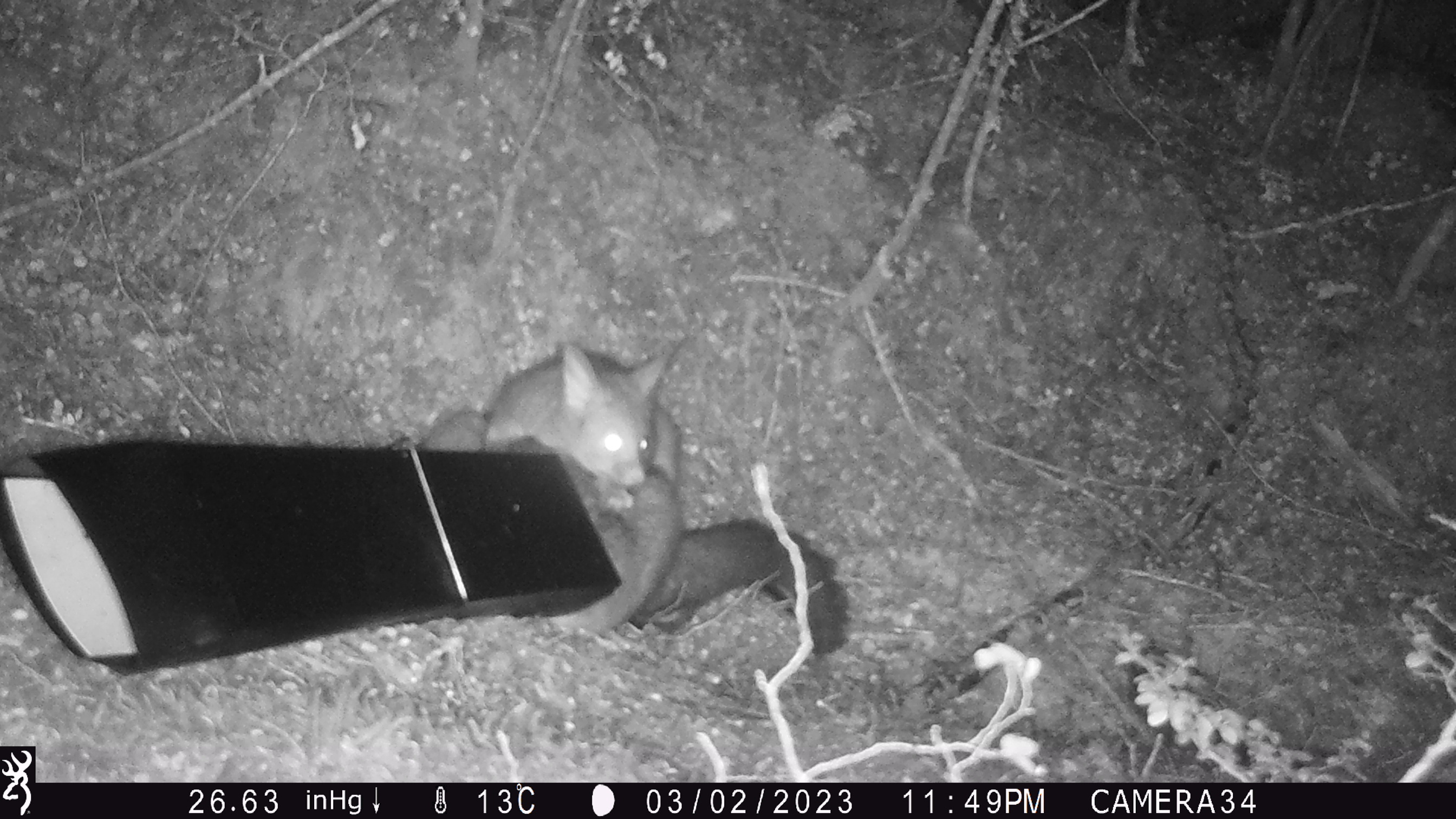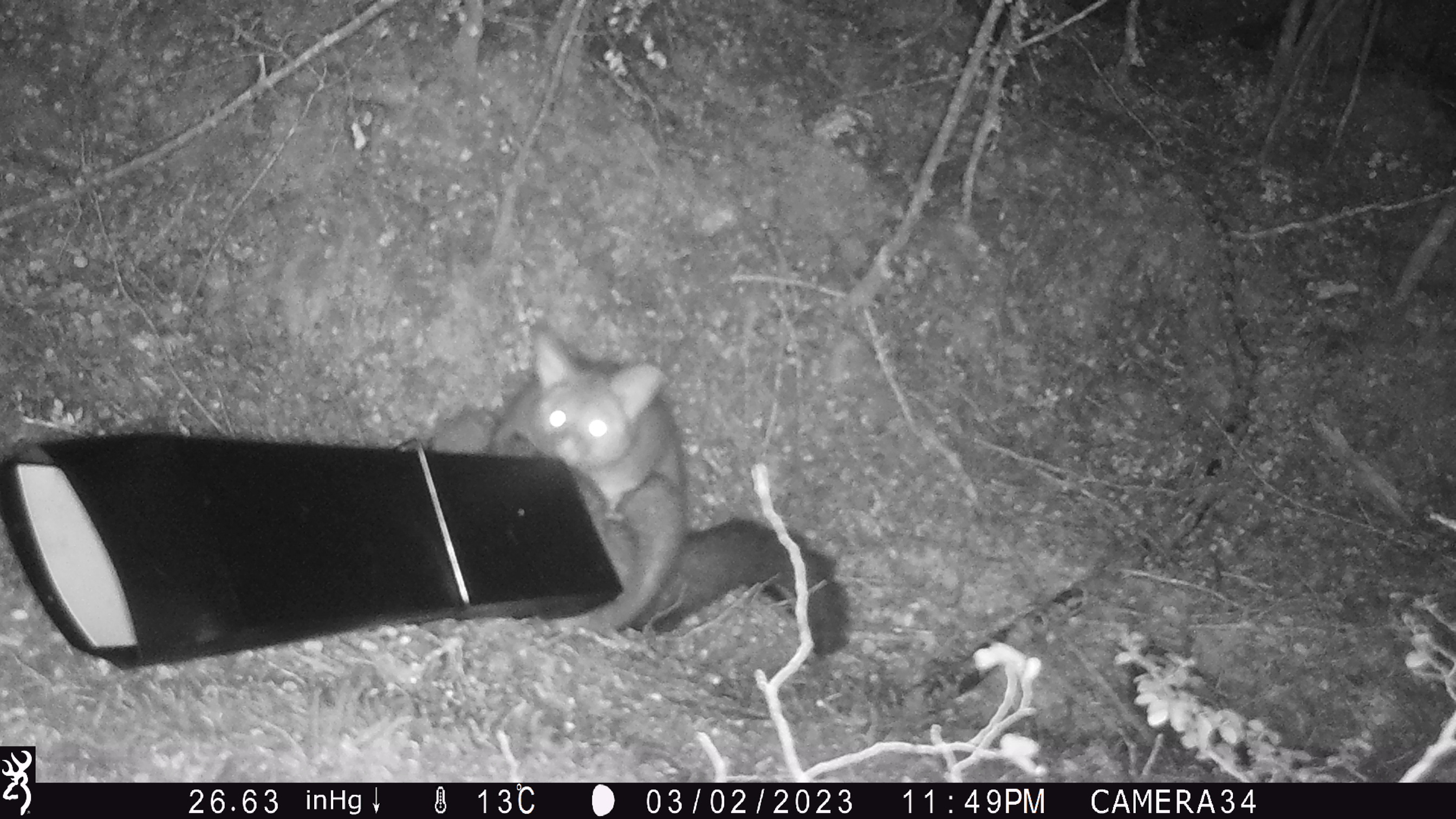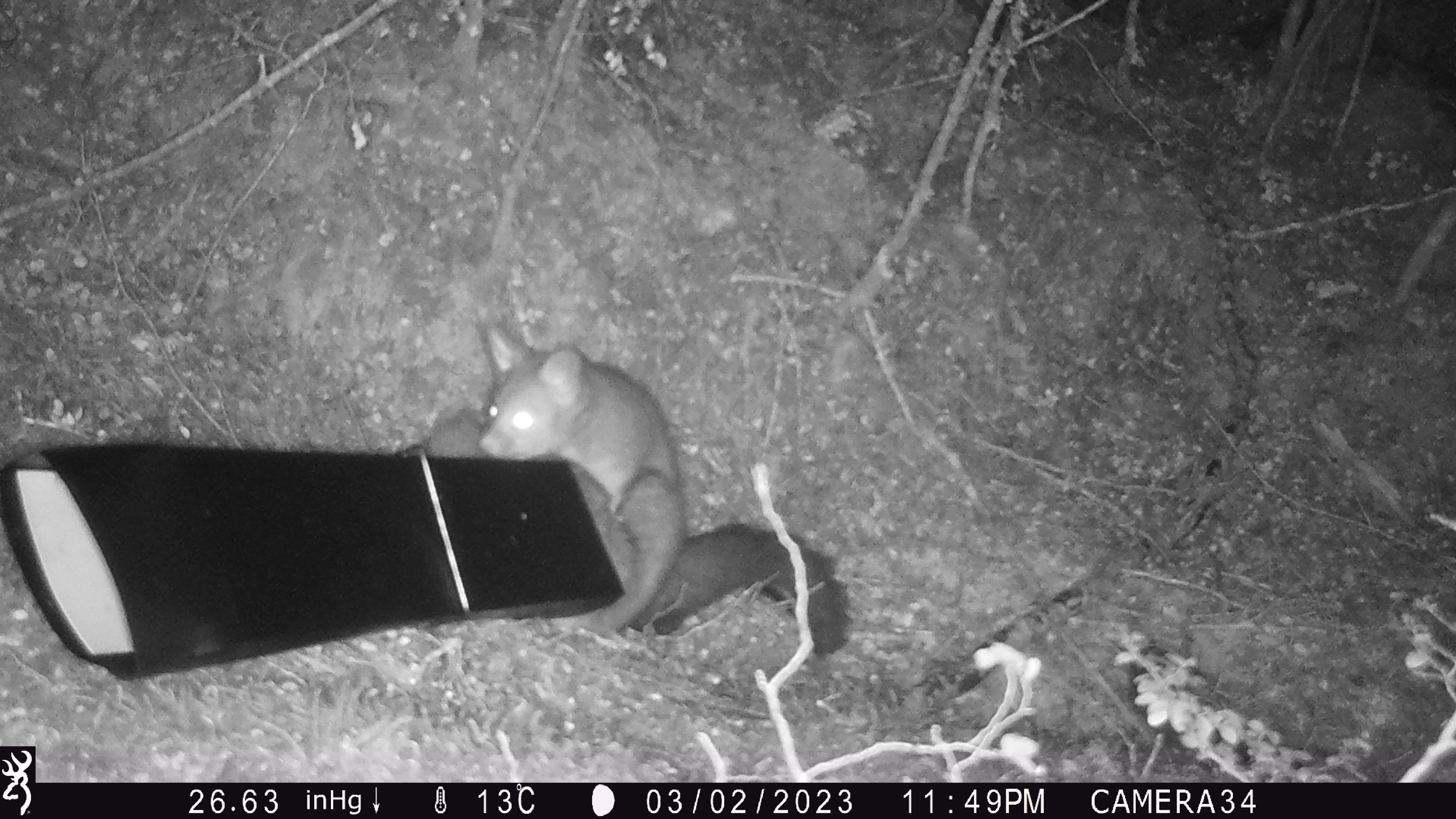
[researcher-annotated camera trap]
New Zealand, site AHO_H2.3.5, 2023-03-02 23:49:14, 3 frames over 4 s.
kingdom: Animalia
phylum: Chordata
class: Mammalia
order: Carnivora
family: Mustelidae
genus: Mustela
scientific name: Mustela erminea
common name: stoat